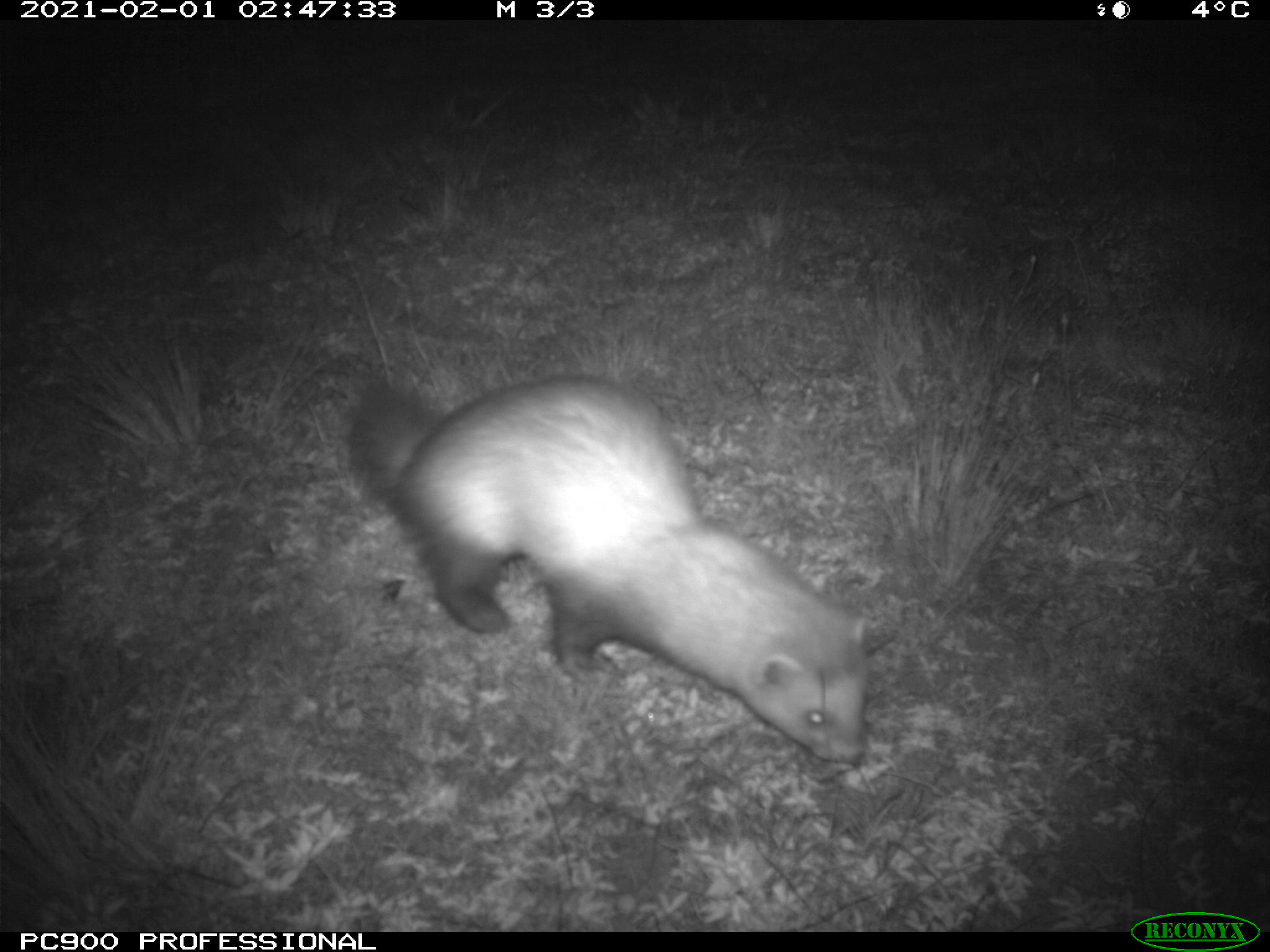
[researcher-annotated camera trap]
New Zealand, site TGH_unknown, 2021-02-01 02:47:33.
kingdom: Animalia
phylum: Chordata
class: Mammalia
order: Carnivora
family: Mustelidae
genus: Mustela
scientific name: Mustela furo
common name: ferret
Ferret (Mustela furo).